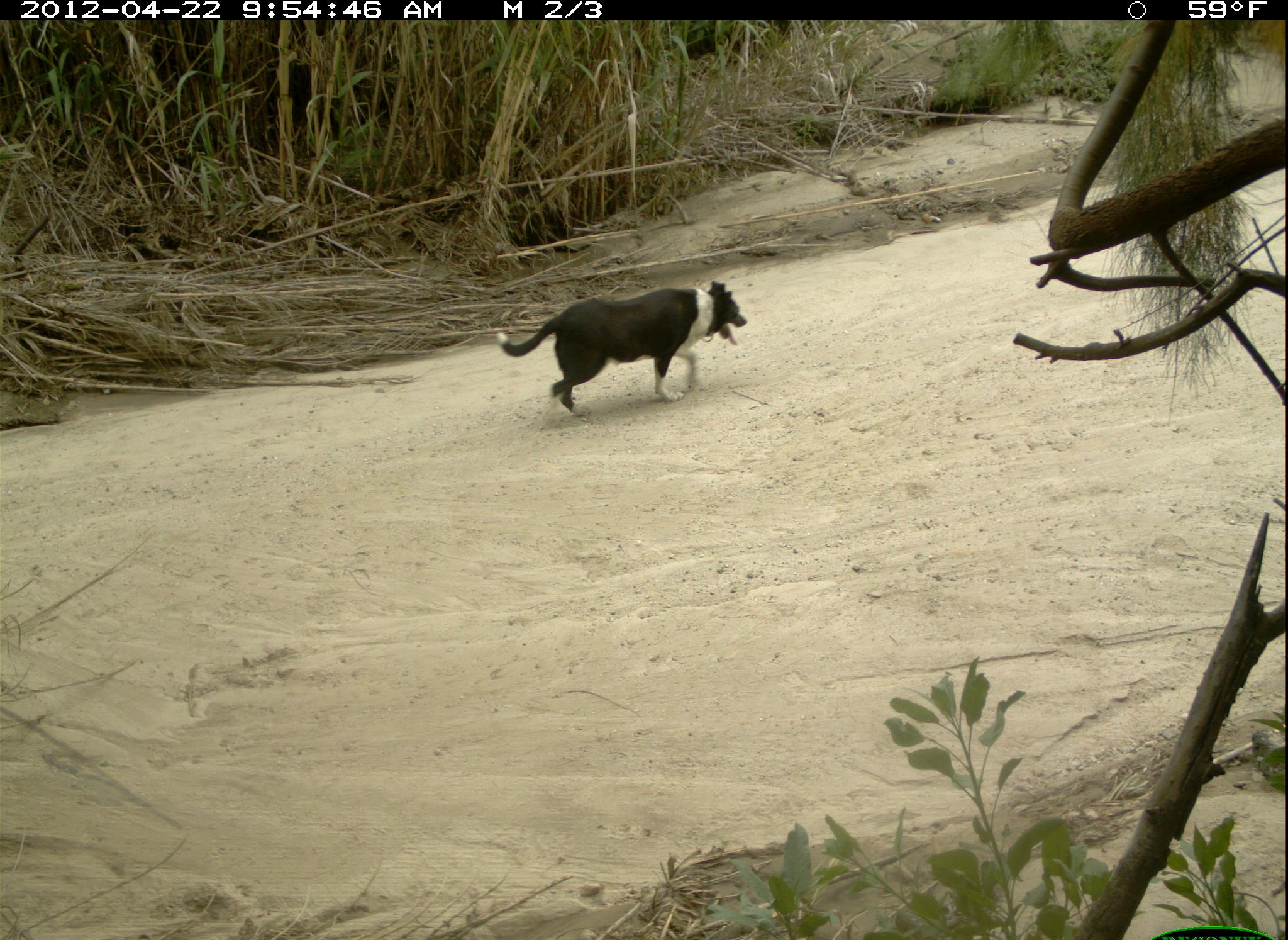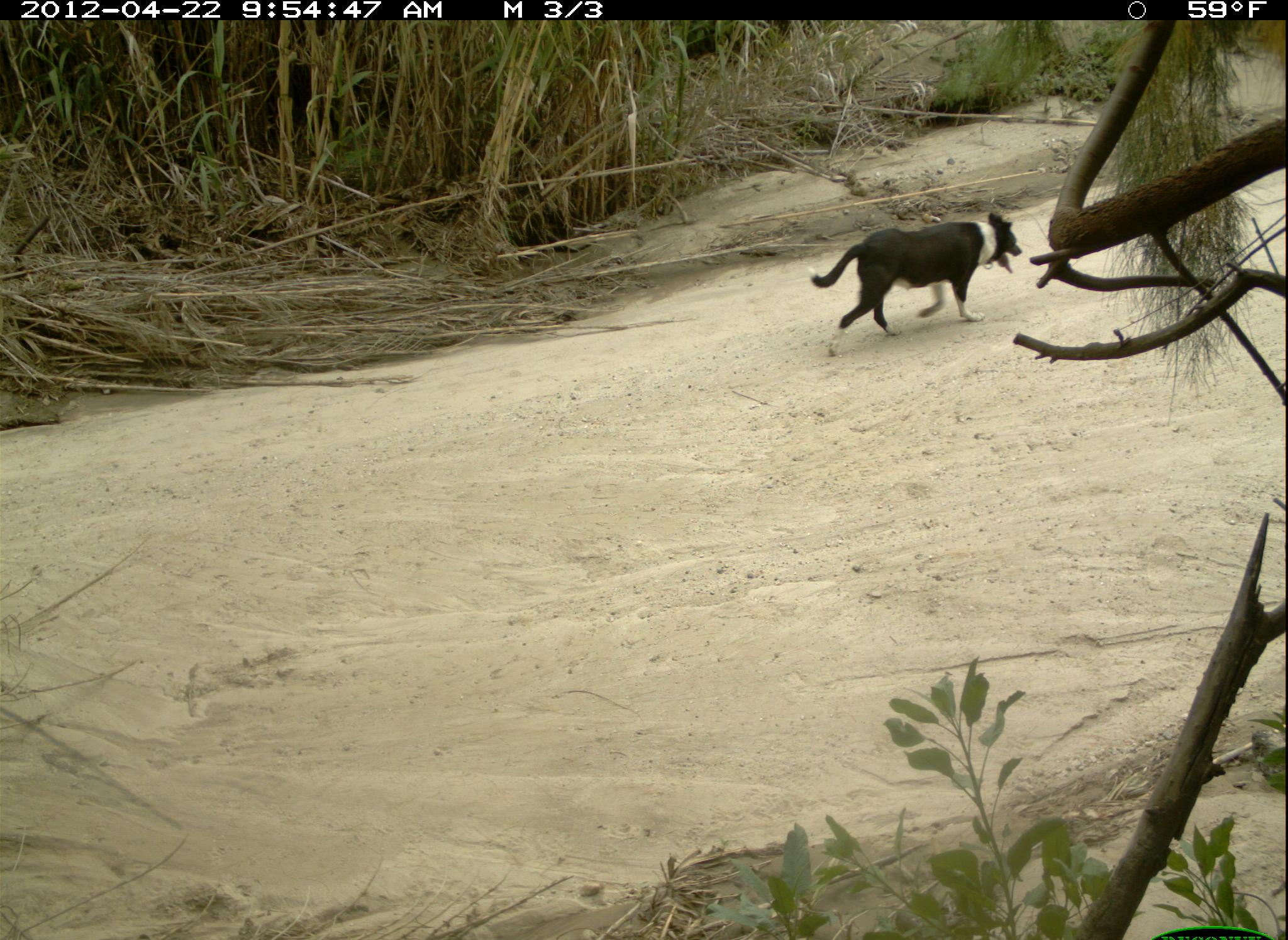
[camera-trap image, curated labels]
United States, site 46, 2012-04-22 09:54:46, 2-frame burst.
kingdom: Animalia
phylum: Chordata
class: Mammalia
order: Carnivora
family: Canidae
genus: Canis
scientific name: Canis familiaris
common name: domestic dog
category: dog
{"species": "dog (domestic dog) (Canis familiaris)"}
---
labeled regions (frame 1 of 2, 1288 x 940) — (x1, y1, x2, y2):
dog: (489, 277, 755, 430)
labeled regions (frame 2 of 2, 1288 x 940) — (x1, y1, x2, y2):
dog: (807, 206, 1026, 351)